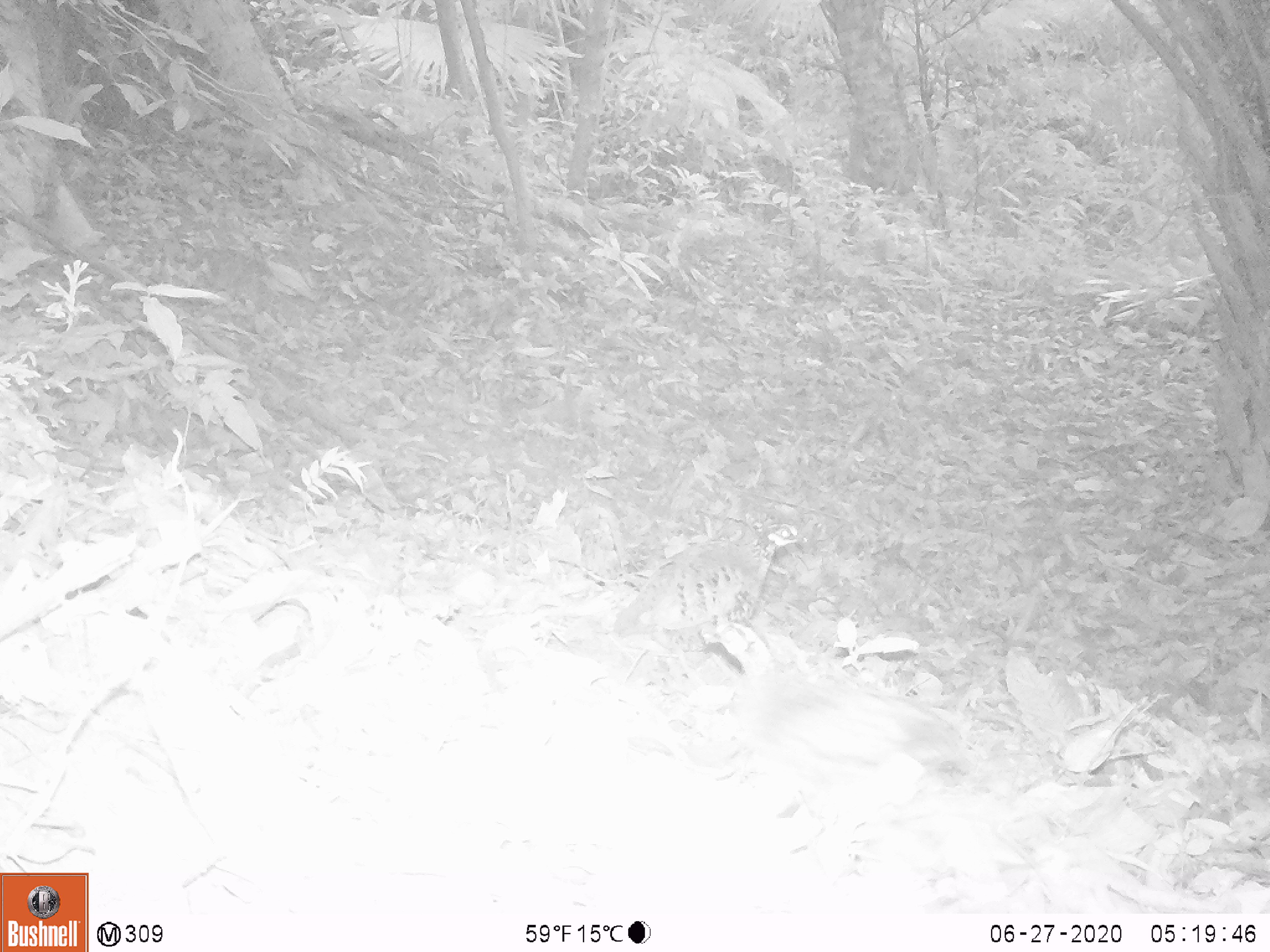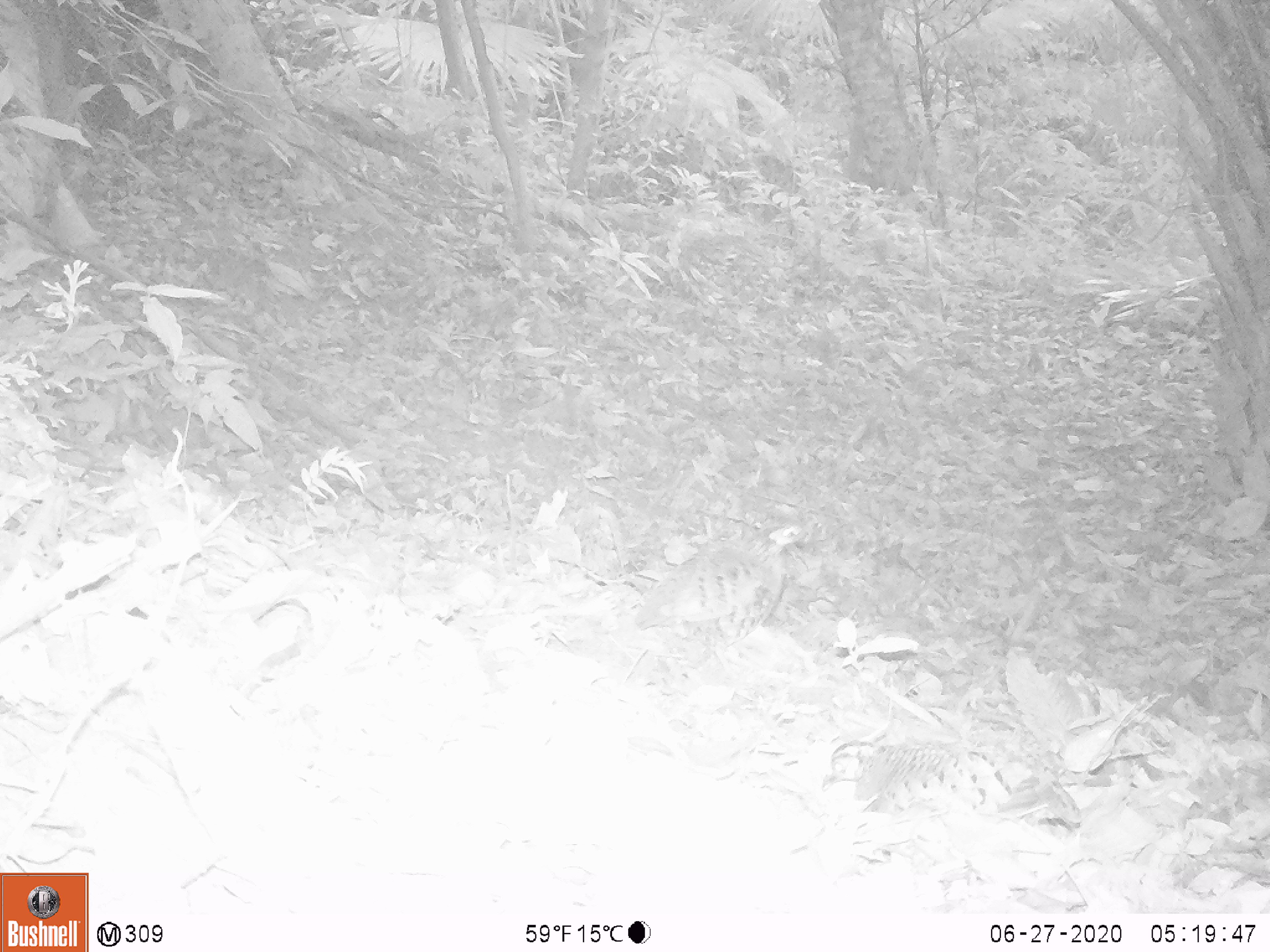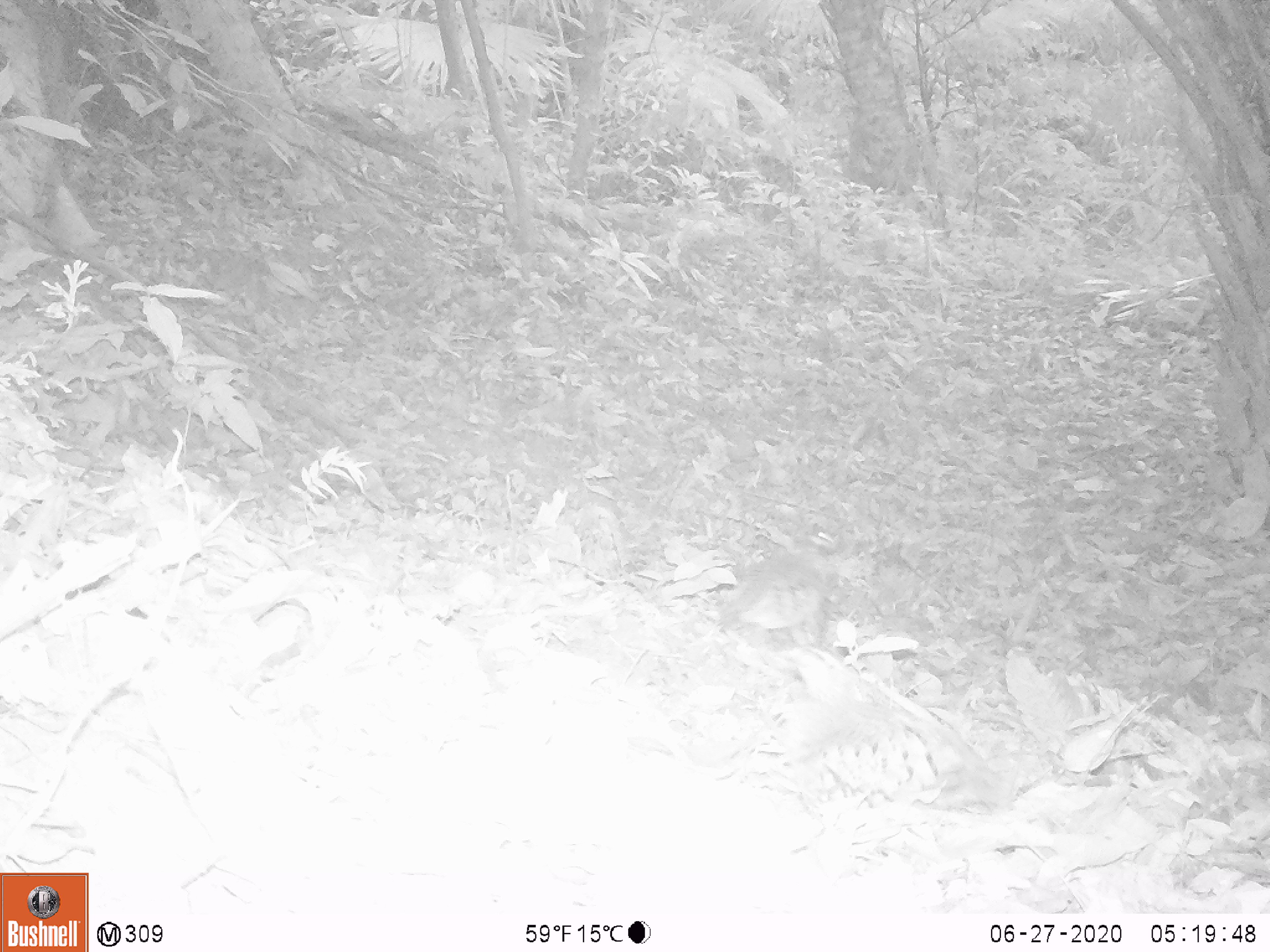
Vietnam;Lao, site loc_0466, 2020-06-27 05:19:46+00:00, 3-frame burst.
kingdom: Animalia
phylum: Chordata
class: Aves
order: Galliformes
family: Phasianidae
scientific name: Phasianidae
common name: partridge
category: unidentified partridge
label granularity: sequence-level